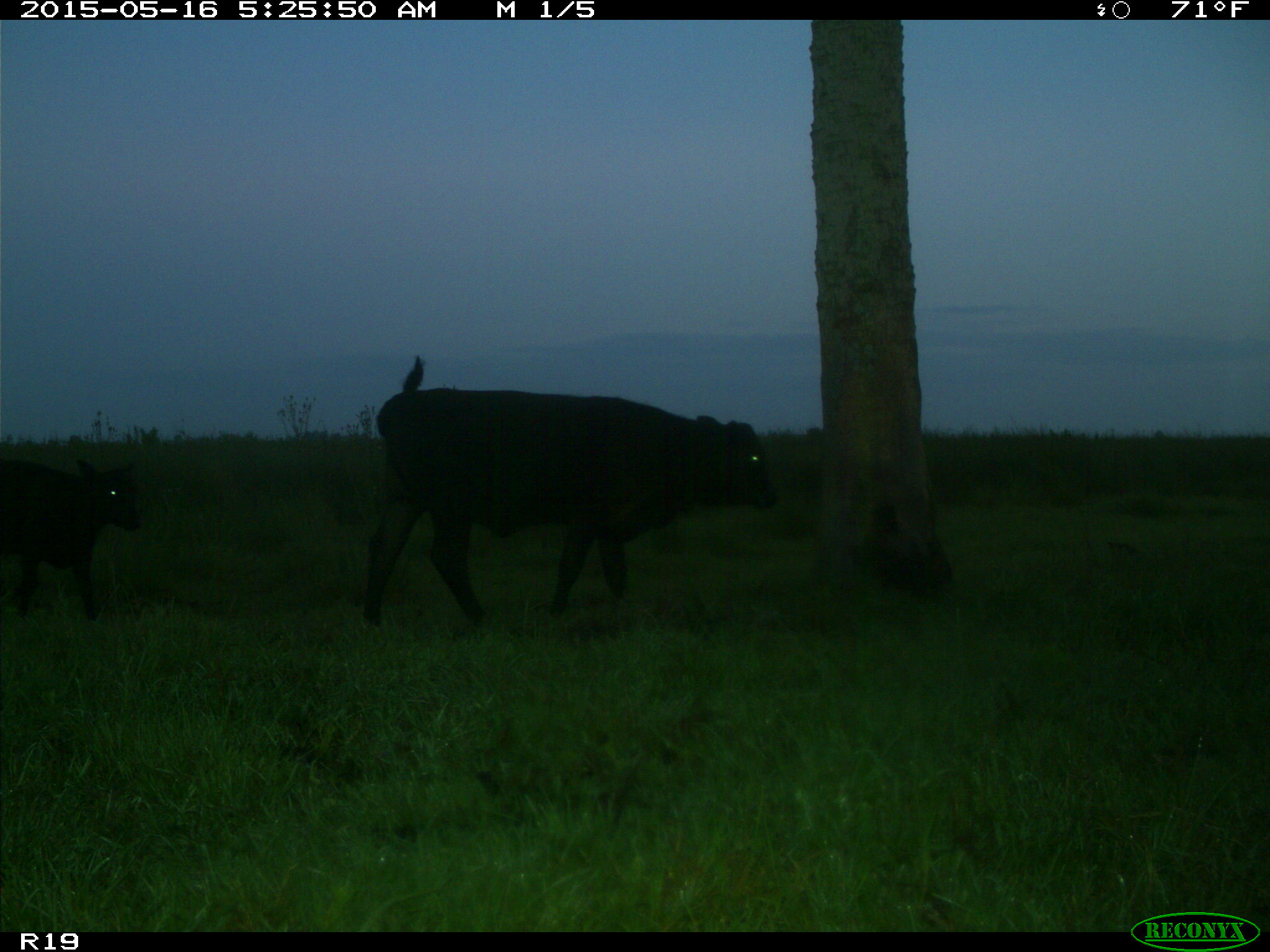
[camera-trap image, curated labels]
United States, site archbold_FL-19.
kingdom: Animalia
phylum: Chordata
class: Mammalia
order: Artiodactyla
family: Bovidae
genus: Bos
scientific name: Bos taurus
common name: domestic cow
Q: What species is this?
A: Bos taurus (domestic cow).